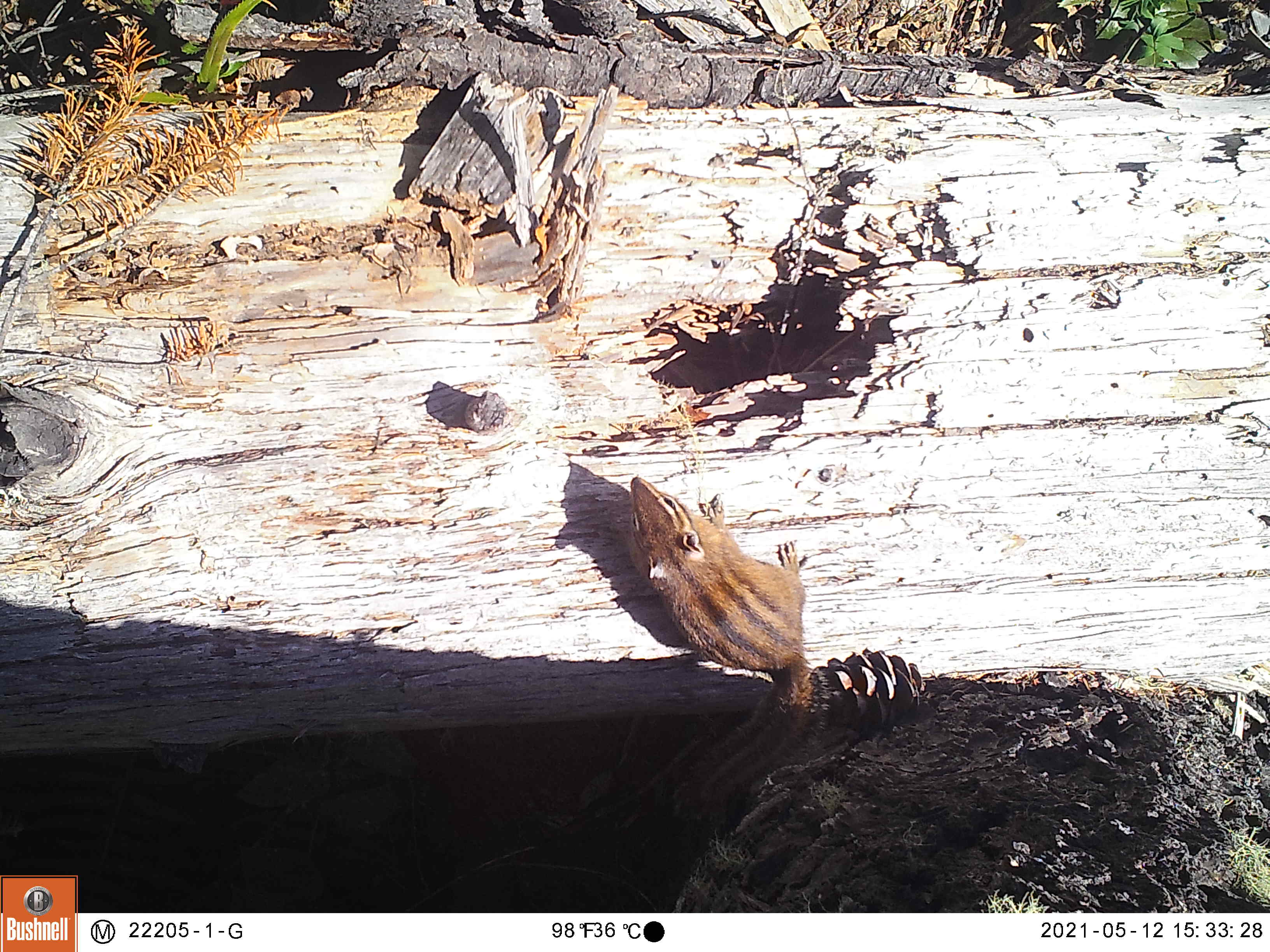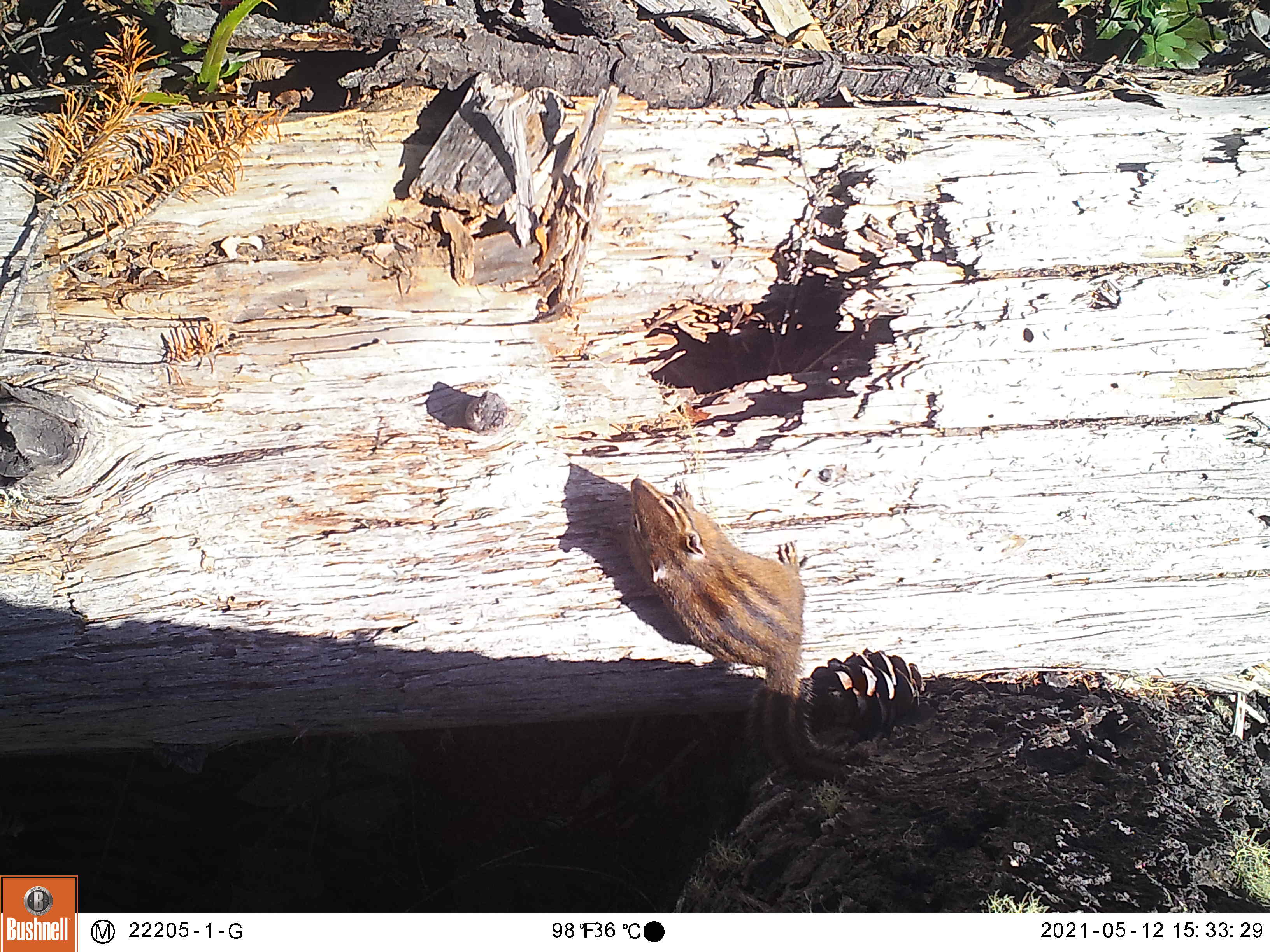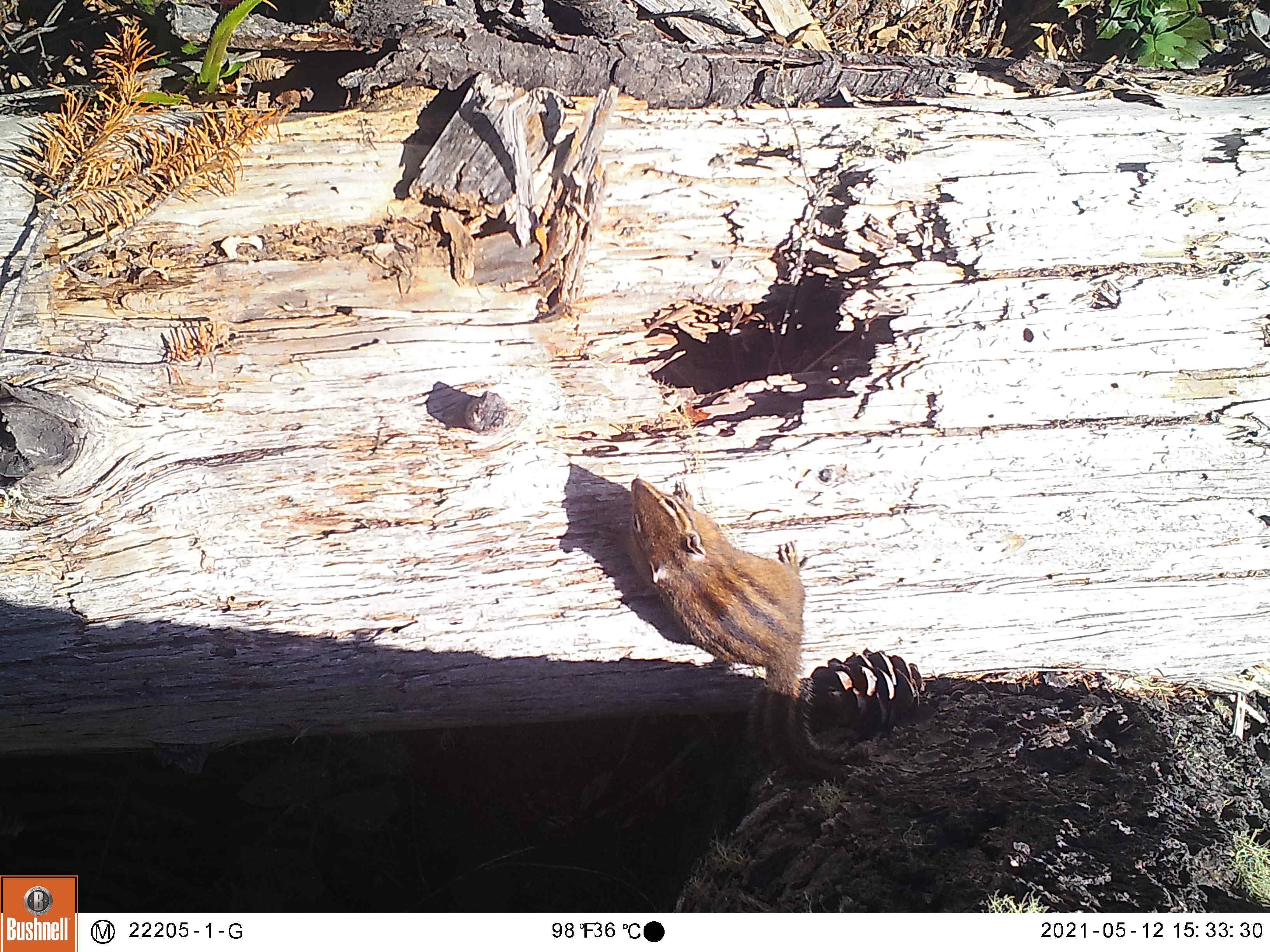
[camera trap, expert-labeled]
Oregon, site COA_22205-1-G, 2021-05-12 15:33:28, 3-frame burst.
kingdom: Animalia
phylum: Chordata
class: Mammalia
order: Rodentia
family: Sciuridae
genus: Neotamias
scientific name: Neotamias townsendii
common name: townsend's chipmunk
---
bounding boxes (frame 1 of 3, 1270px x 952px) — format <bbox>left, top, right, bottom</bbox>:
townsend's chipmunk: <bbox>592, 455, 871, 842</bbox>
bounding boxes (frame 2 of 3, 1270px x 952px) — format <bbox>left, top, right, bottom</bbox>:
townsend's chipmunk: <bbox>610, 455, 891, 809</bbox>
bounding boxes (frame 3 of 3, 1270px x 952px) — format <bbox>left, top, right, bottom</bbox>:
townsend's chipmunk: <bbox>591, 447, 913, 835</bbox>